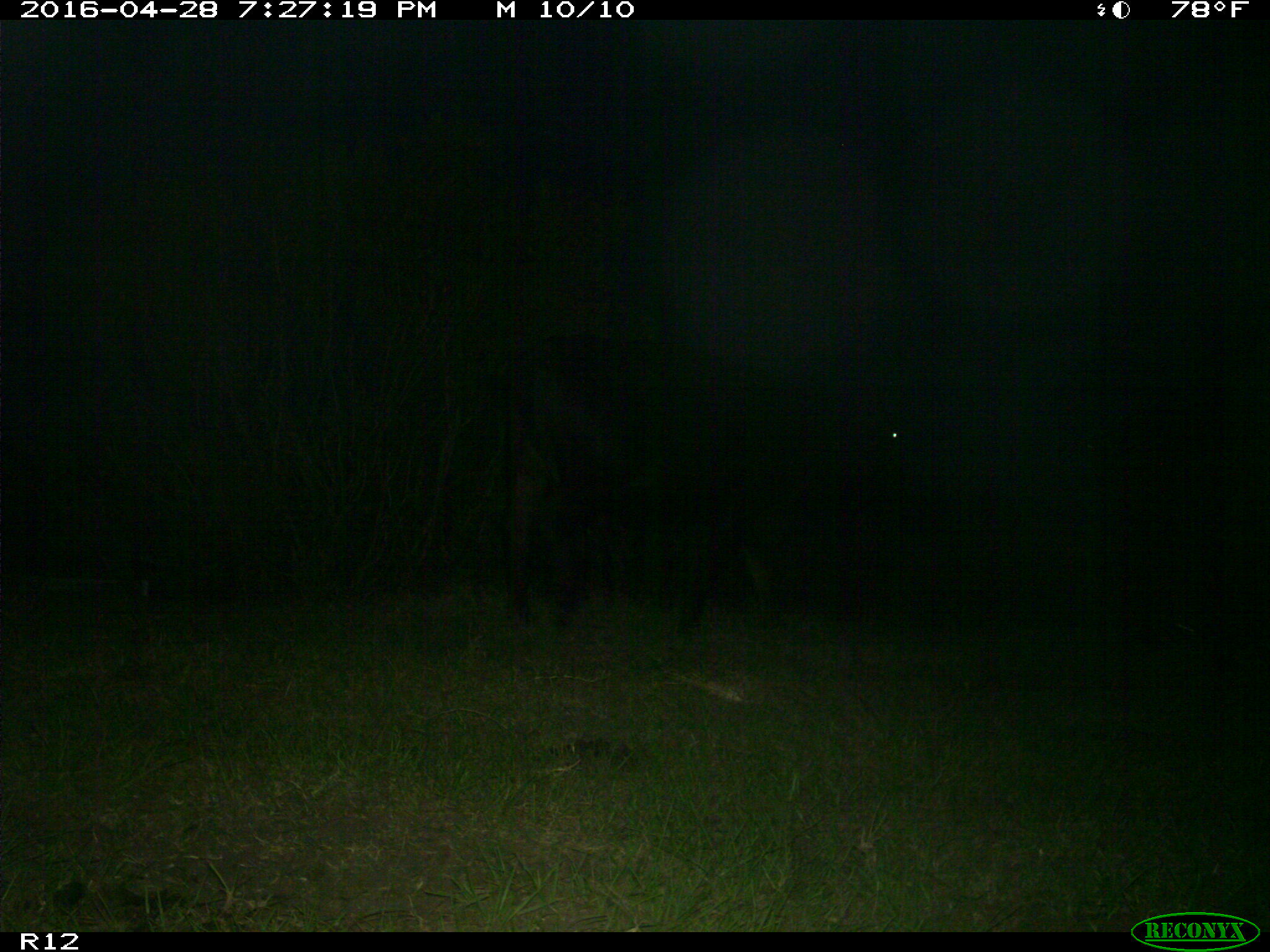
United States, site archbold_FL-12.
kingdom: Animalia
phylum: Chordata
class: Mammalia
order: Artiodactyla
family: Bovidae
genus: Bos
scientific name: Bos taurus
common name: domestic cow